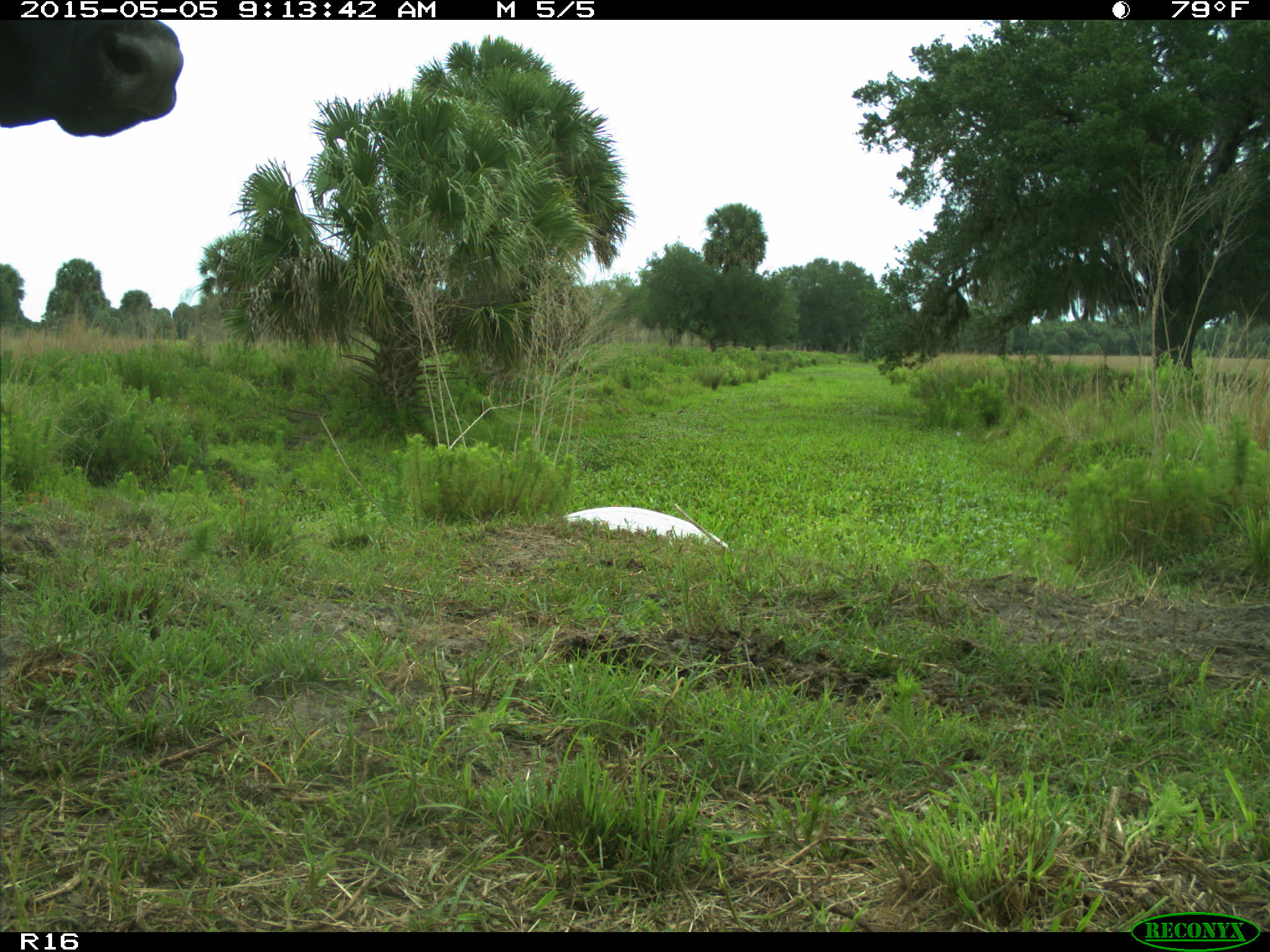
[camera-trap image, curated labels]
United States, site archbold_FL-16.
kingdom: Animalia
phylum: Chordata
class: Mammalia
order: Artiodactyla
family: Bovidae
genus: Bos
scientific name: Bos taurus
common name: domestic cow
Bos taurus (domestic cow).